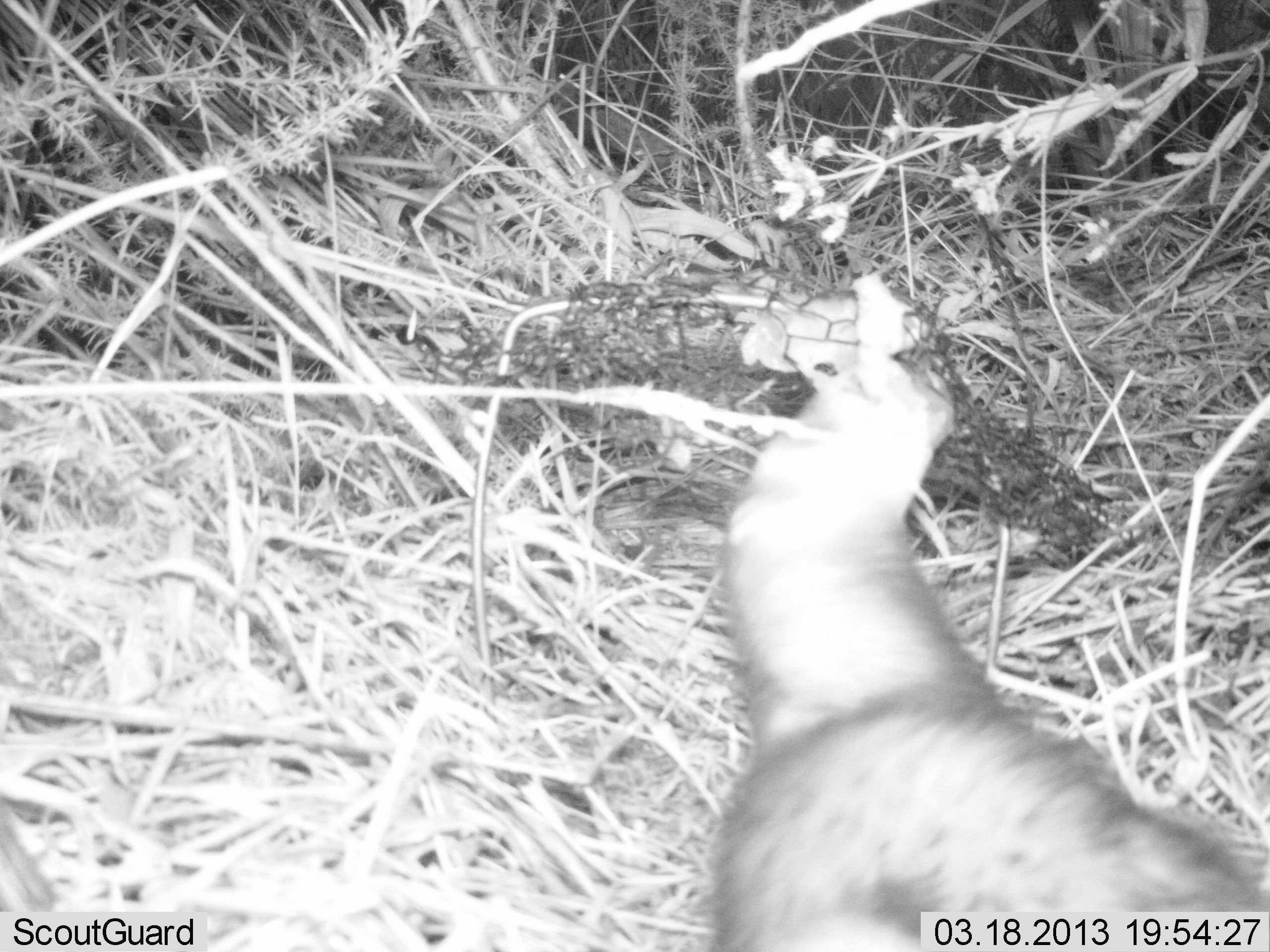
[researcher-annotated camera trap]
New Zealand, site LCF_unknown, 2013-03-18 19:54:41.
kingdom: Animalia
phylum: Chordata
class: Mammalia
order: Carnivora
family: Mustelidae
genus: Mustela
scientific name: Mustela furo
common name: ferret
Ferret (Mustela furo).